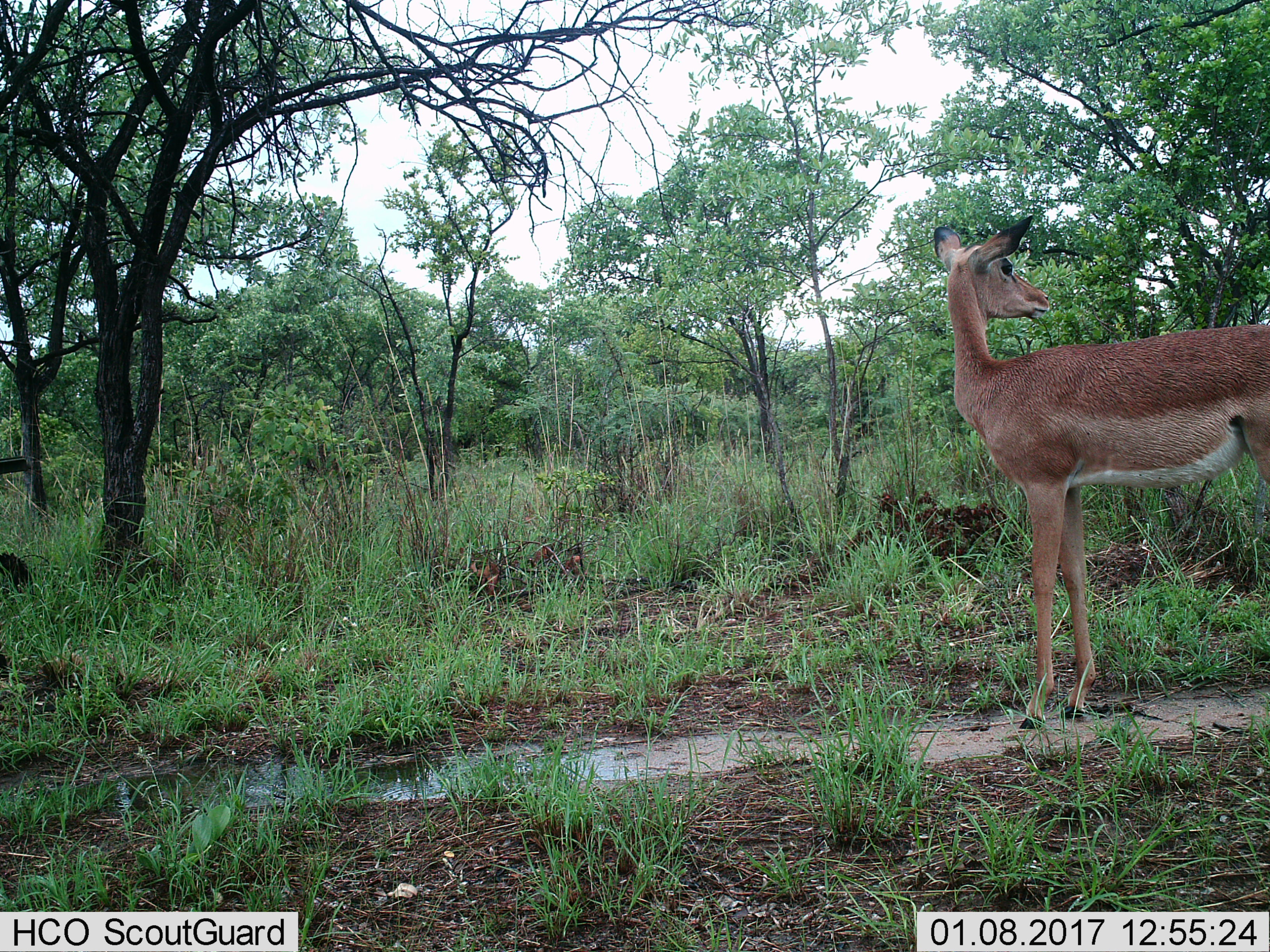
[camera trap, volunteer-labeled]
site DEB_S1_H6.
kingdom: Animalia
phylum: Chordata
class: Mammalia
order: Artiodactyla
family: Bovidae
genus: Aepyceros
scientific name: Aepyceros melampus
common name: impala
Impala (Aepyceros melampus), count 1. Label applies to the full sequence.